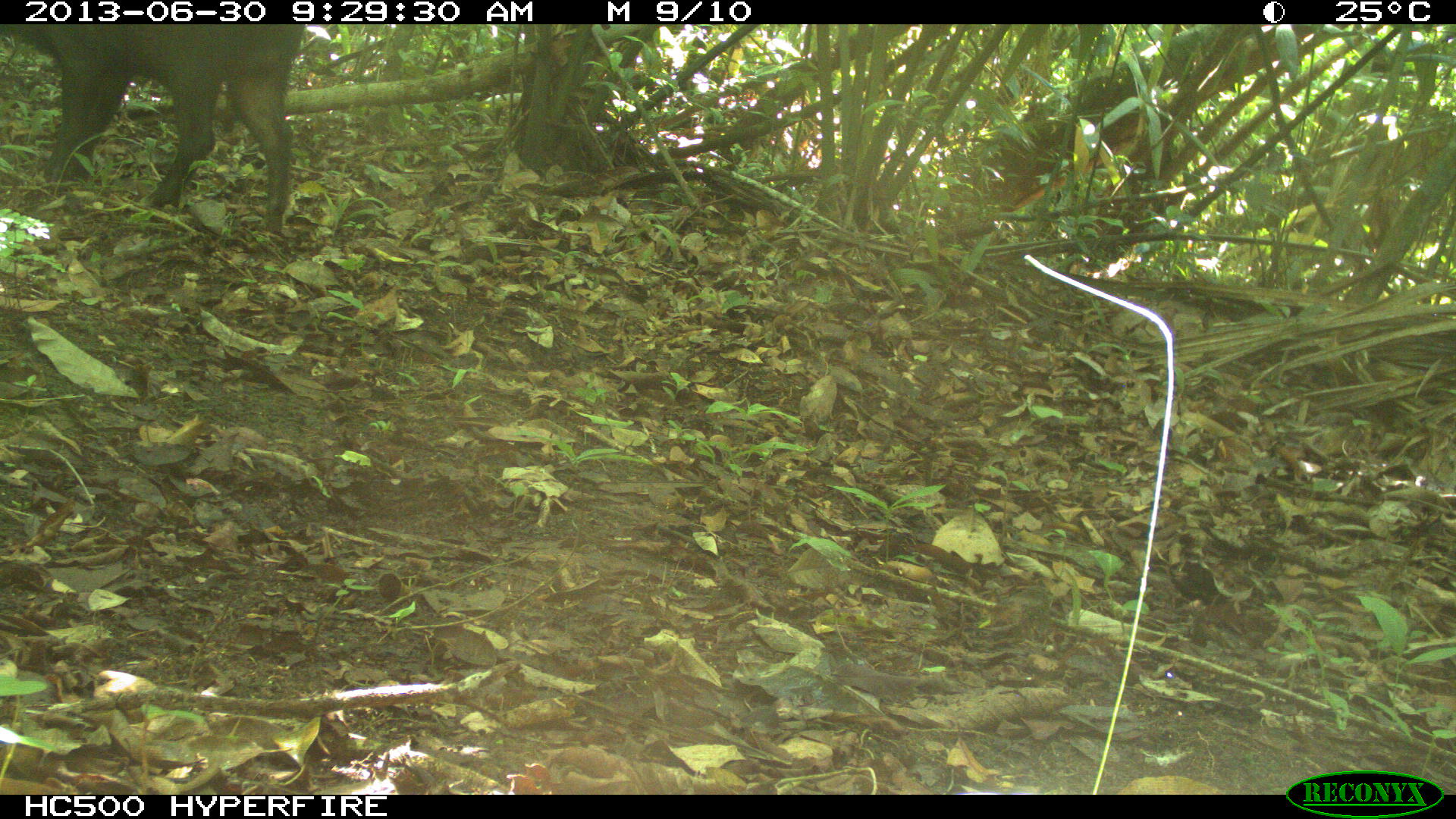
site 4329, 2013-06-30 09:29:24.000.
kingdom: Animalia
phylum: Chordata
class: Mammalia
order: Artiodactyla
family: Tayassuidae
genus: Tayassu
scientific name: Tayassu pecari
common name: white-lipped peccary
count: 5